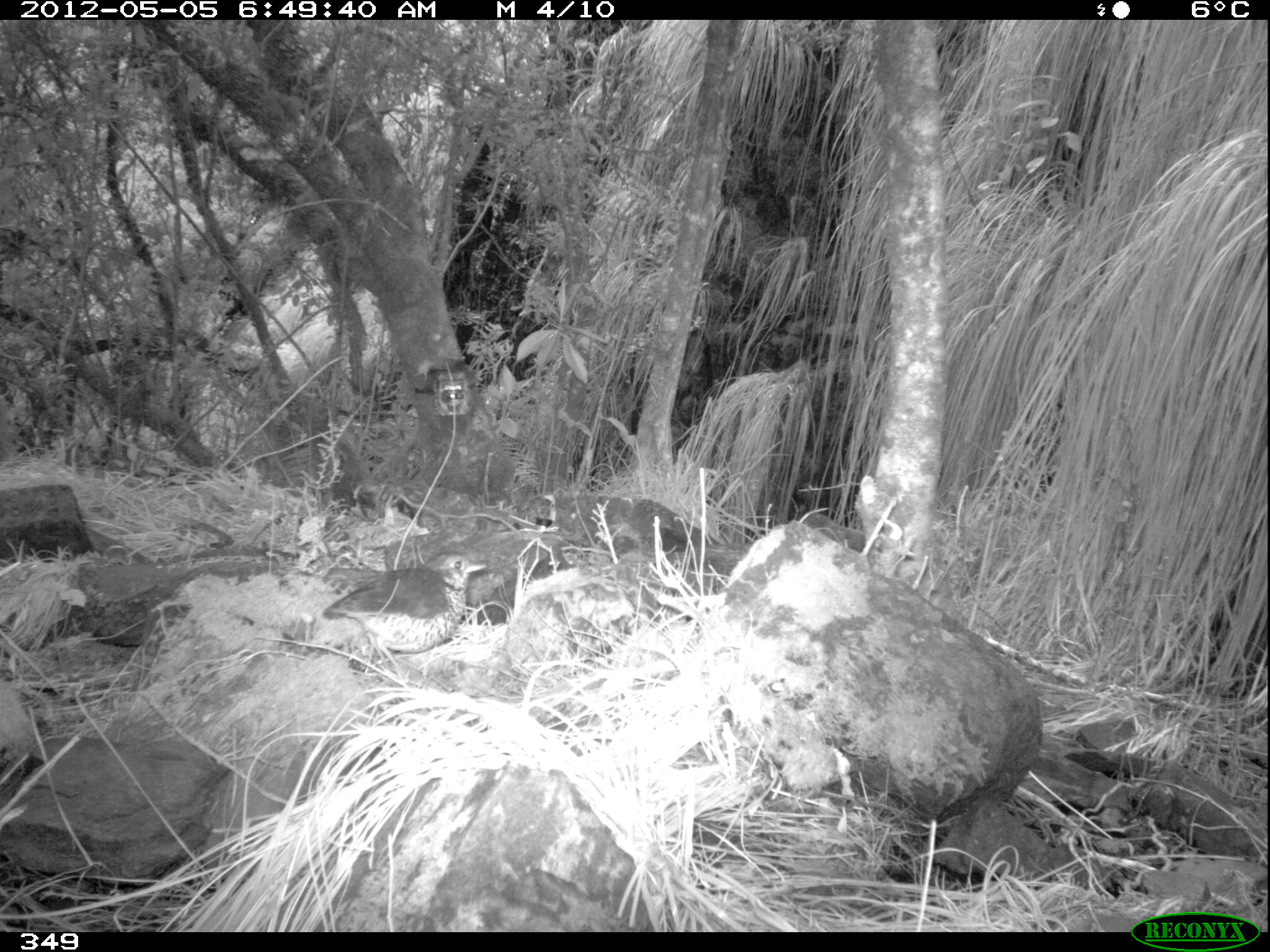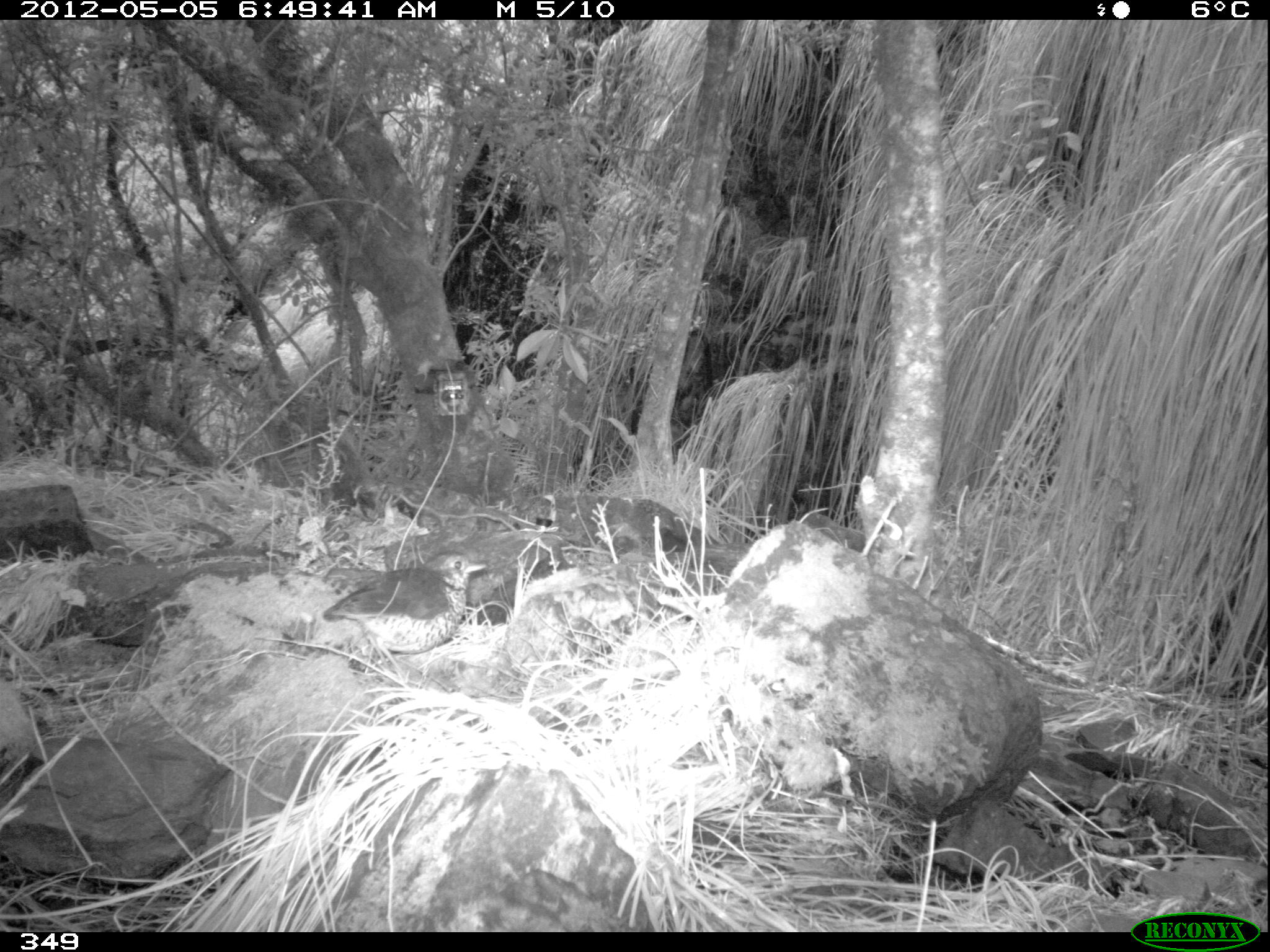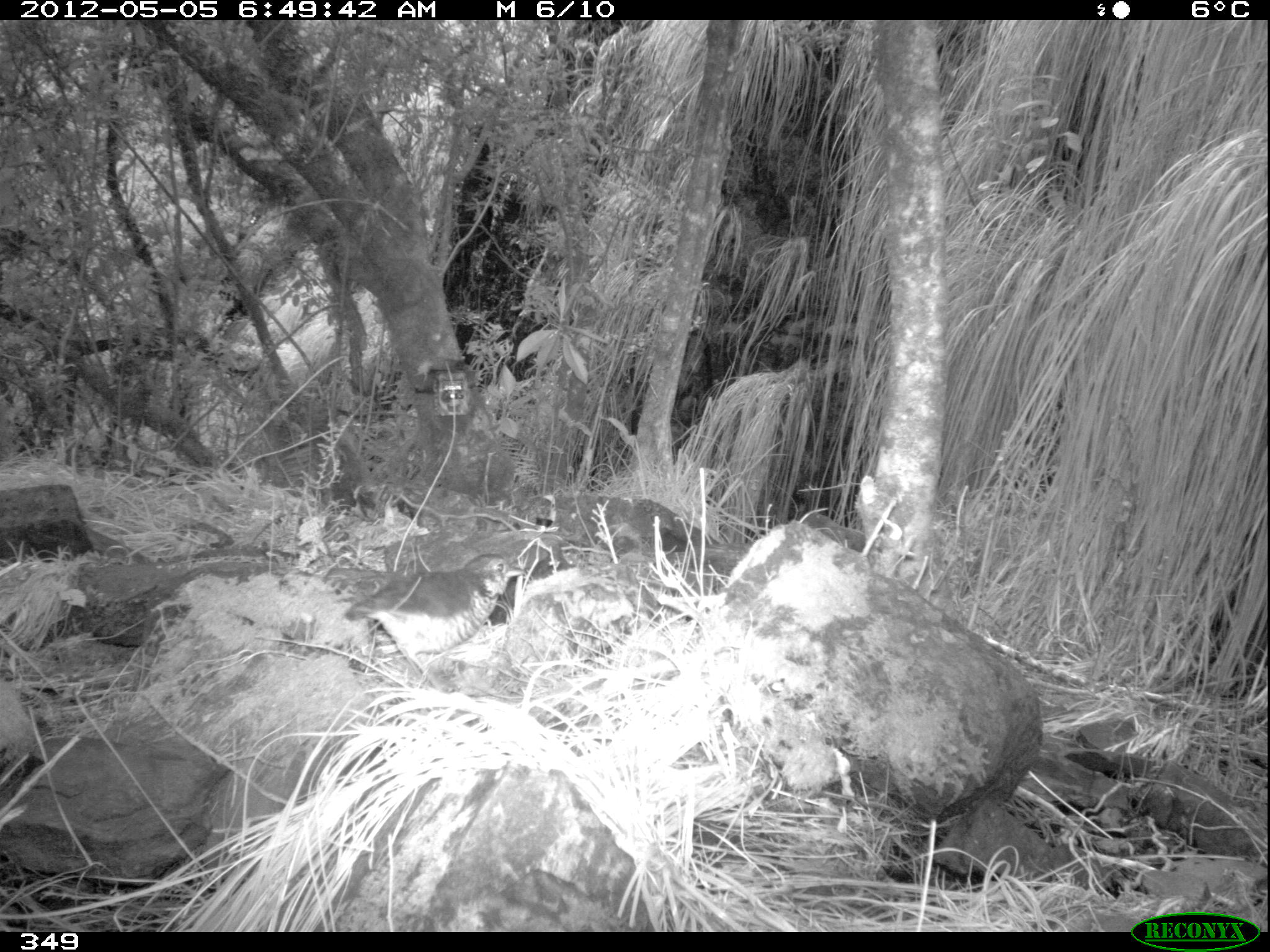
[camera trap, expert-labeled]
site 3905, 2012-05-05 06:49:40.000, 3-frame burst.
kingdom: Animalia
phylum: Chordata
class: Aves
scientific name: Aves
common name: bird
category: unknown bird